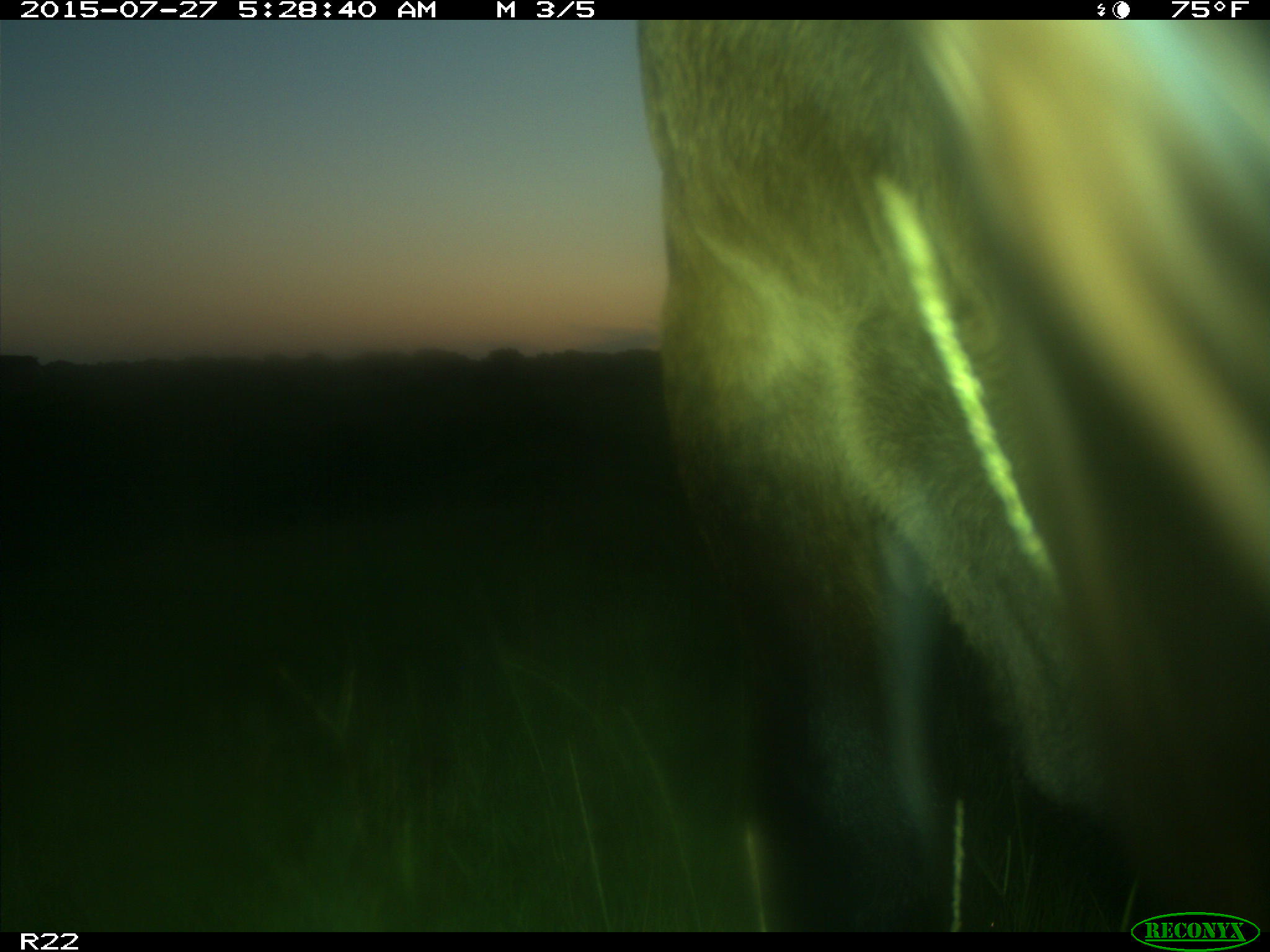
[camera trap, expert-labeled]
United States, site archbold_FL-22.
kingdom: Animalia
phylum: Chordata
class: Mammalia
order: Artiodactyla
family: Bovidae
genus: Bos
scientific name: Bos taurus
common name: domestic cow